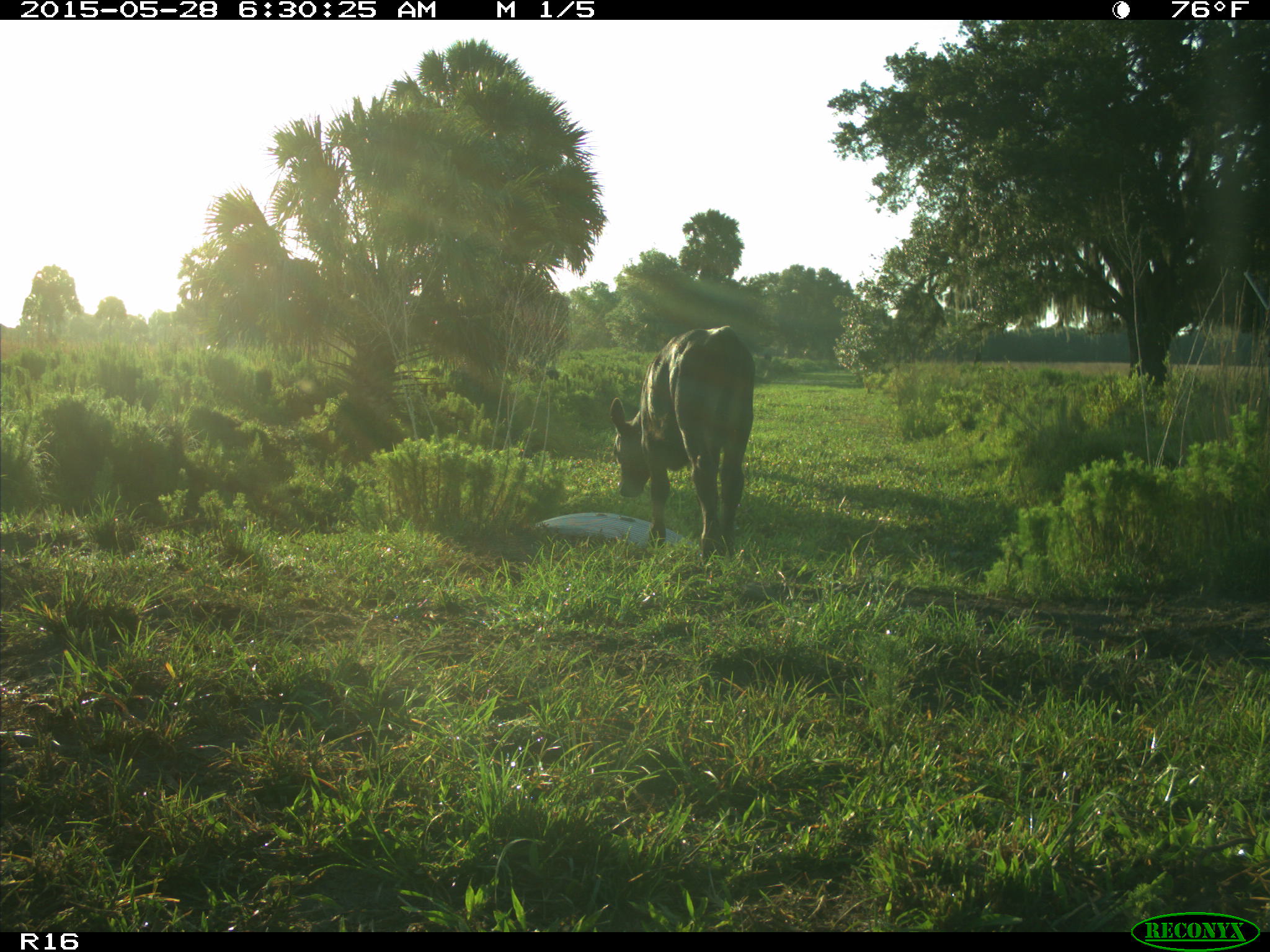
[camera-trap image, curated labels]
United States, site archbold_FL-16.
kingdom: Animalia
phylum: Chordata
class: Mammalia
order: Artiodactyla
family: Bovidae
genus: Bos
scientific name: Bos taurus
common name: domestic cow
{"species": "Bos taurus (domestic cow)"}